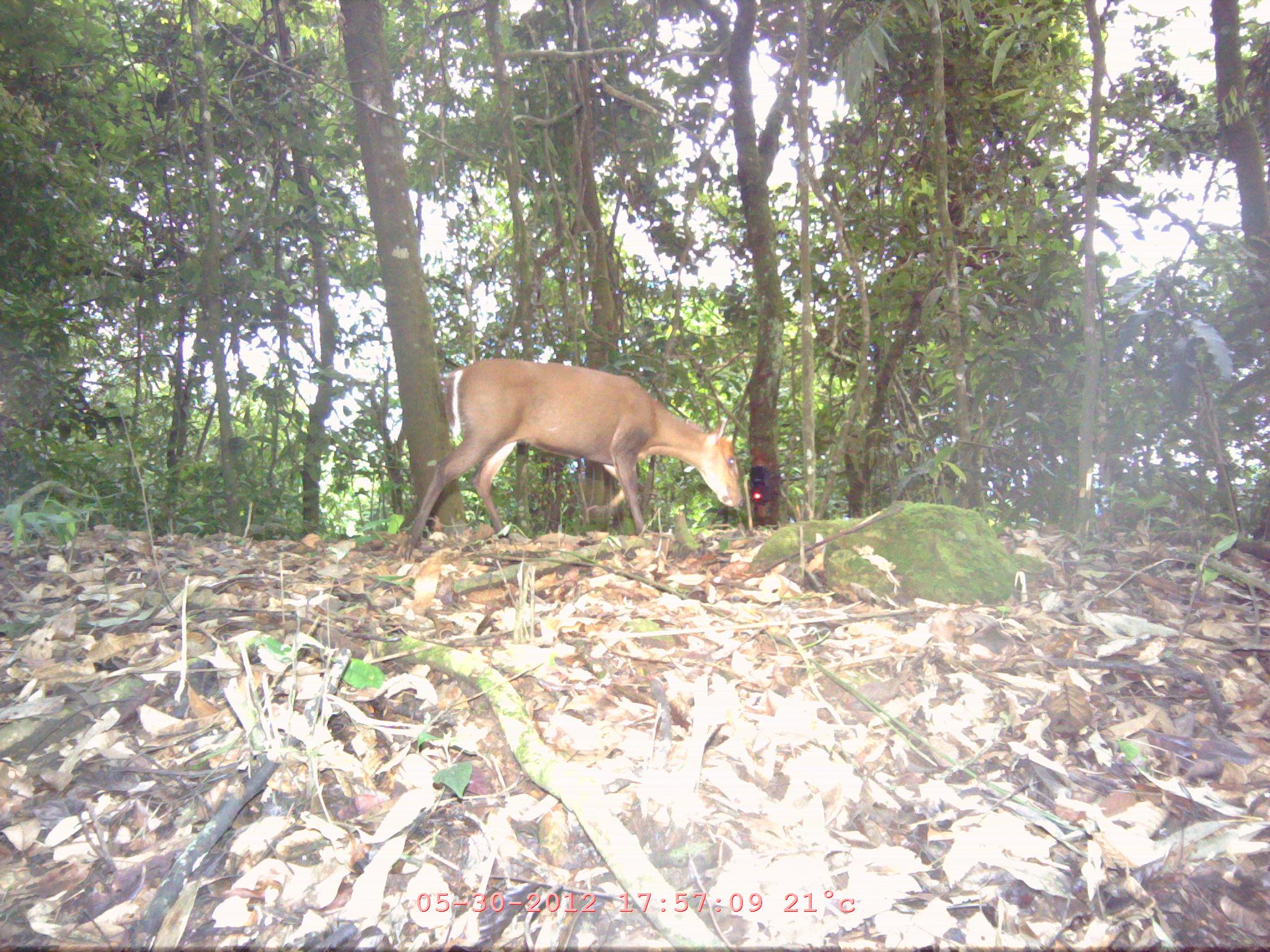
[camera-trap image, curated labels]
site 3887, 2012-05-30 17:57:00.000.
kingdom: Animalia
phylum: Chordata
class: Mammalia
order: Artiodactyla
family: Cervidae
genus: Muntiacus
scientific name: Muntiacus muntjak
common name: southern red muntjac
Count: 1.